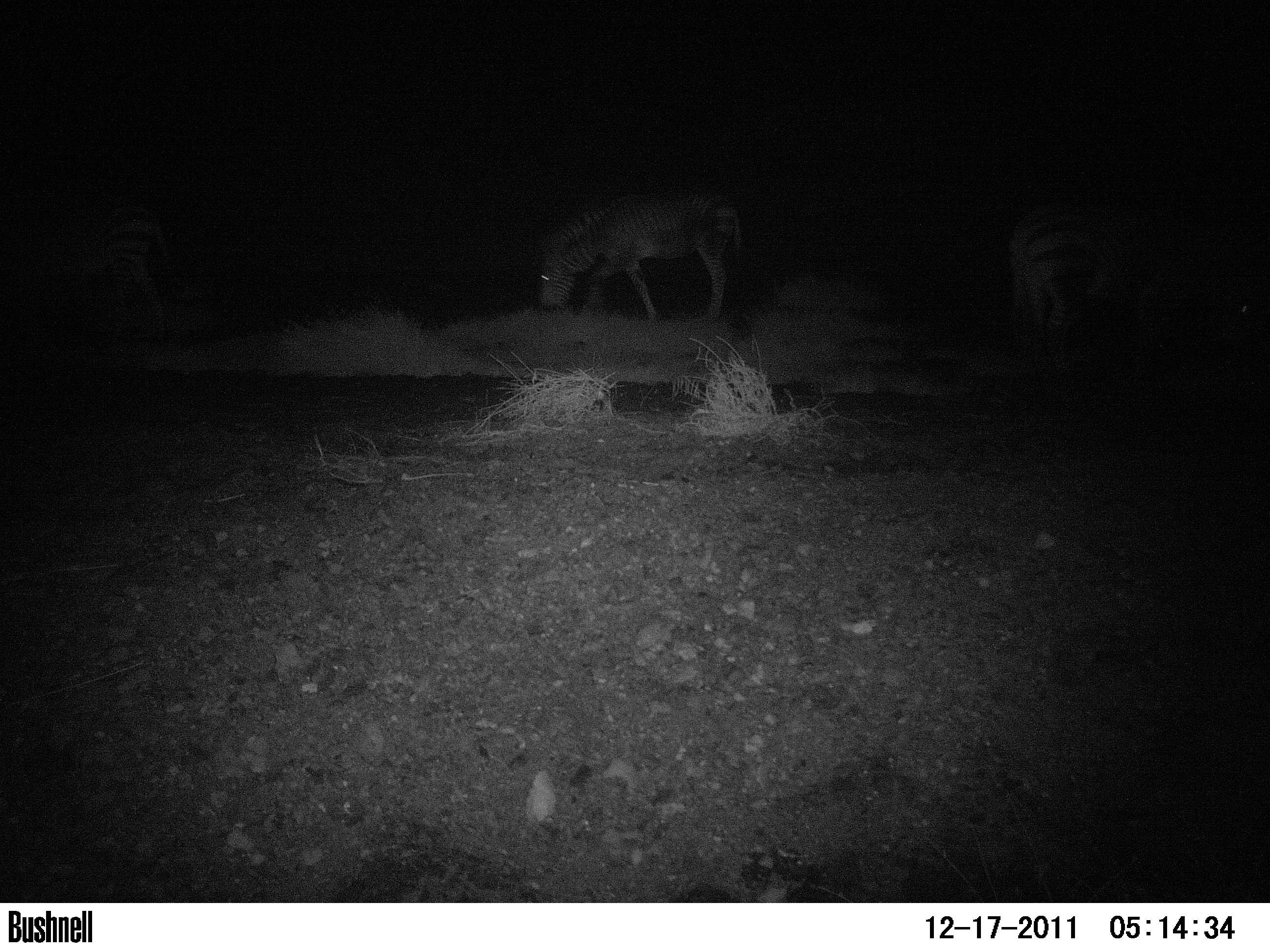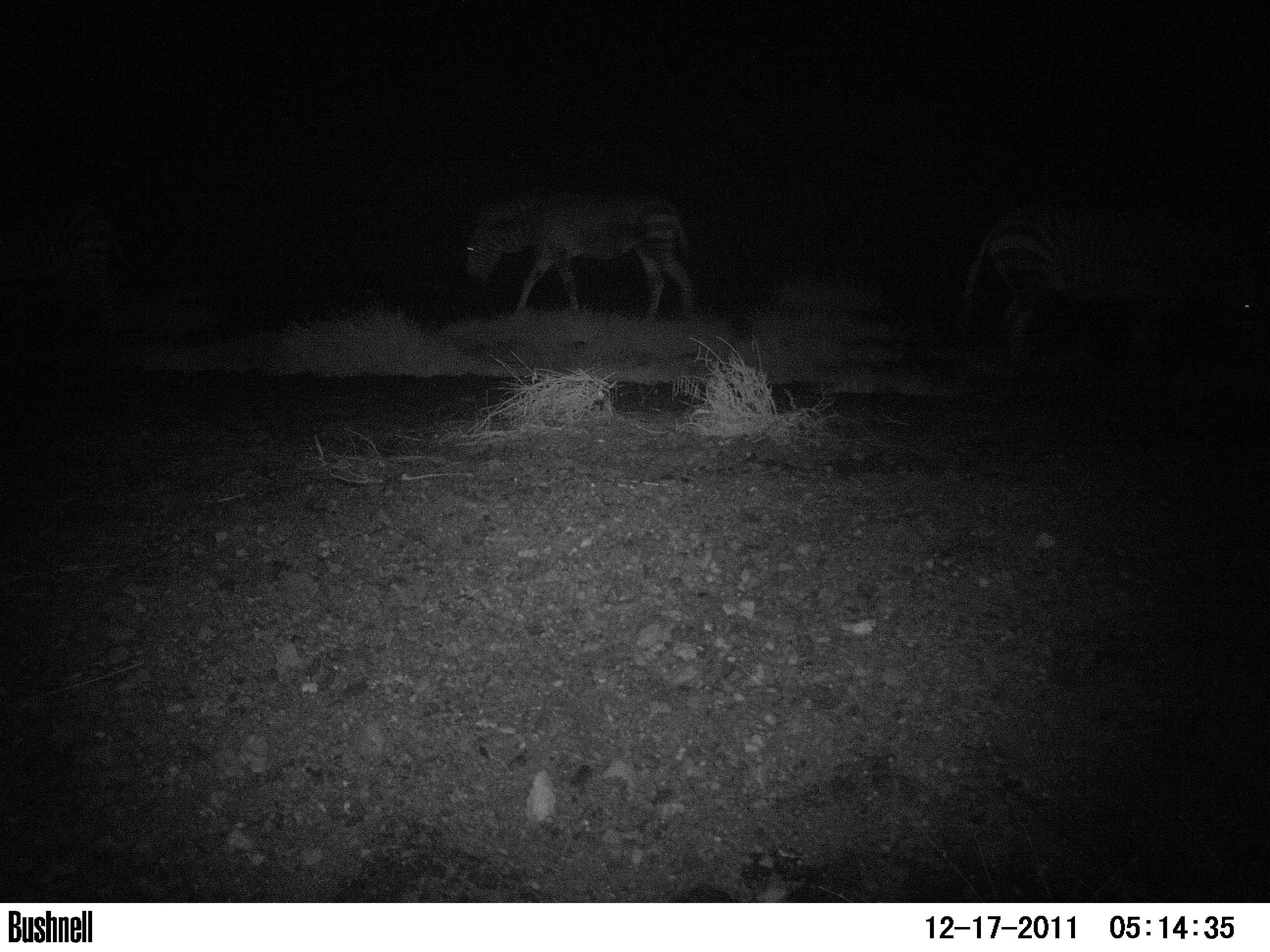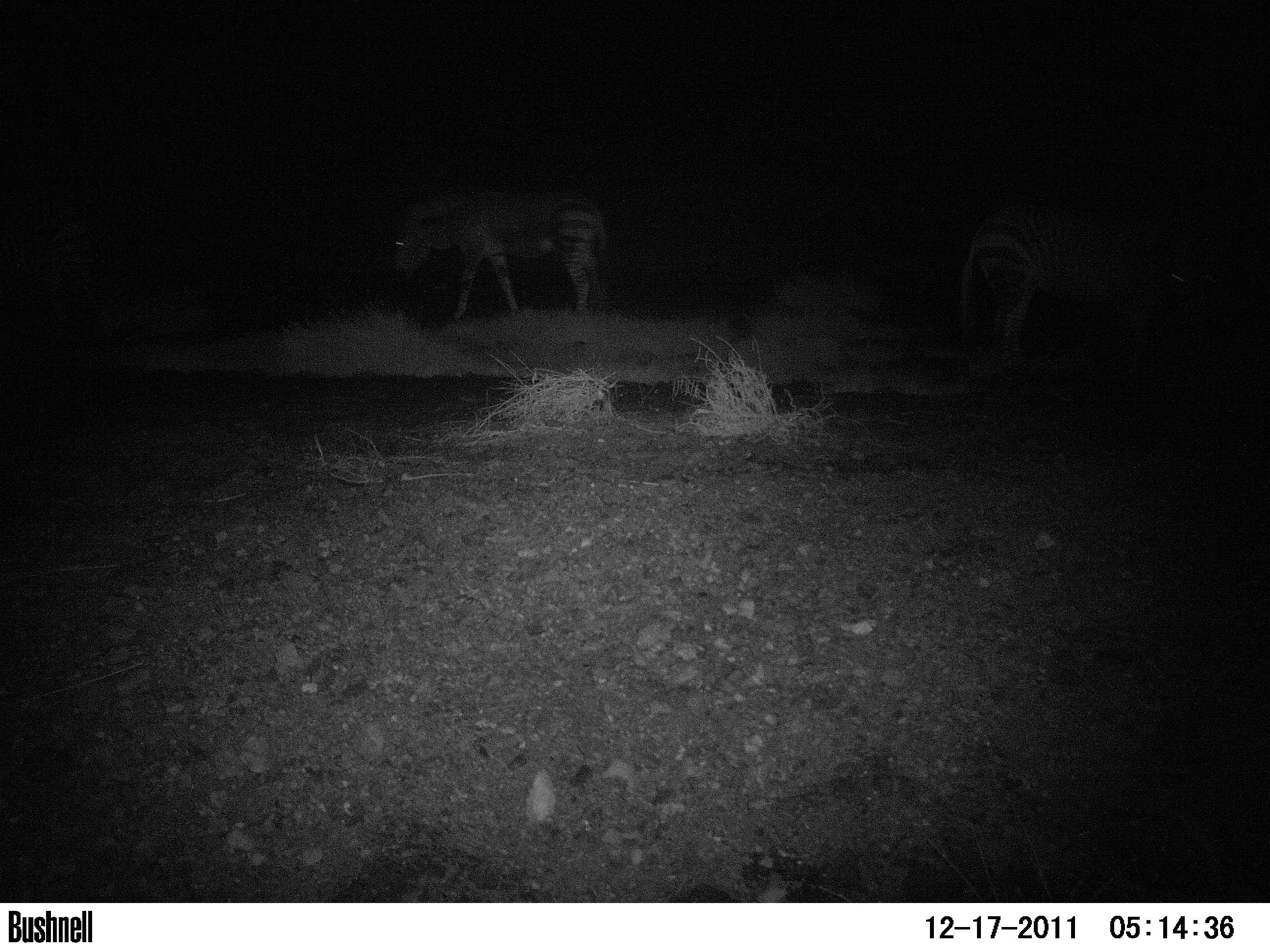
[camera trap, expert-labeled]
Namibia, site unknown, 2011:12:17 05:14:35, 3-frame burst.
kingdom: Animalia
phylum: Chordata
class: Mammalia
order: Perissodactyla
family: Equidae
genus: Equus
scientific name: Equus zebra hartmannae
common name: hartmann's mountain zebra